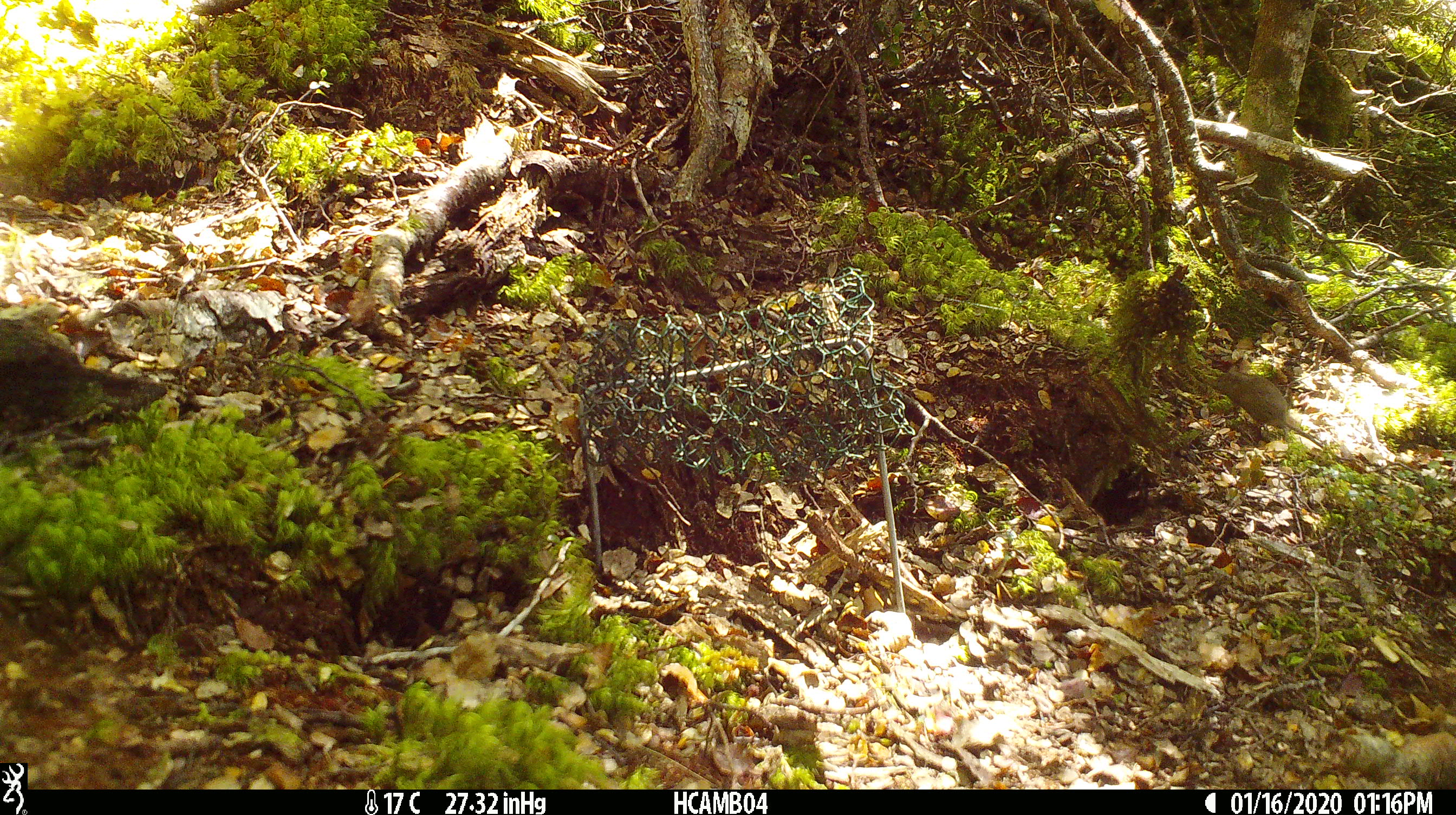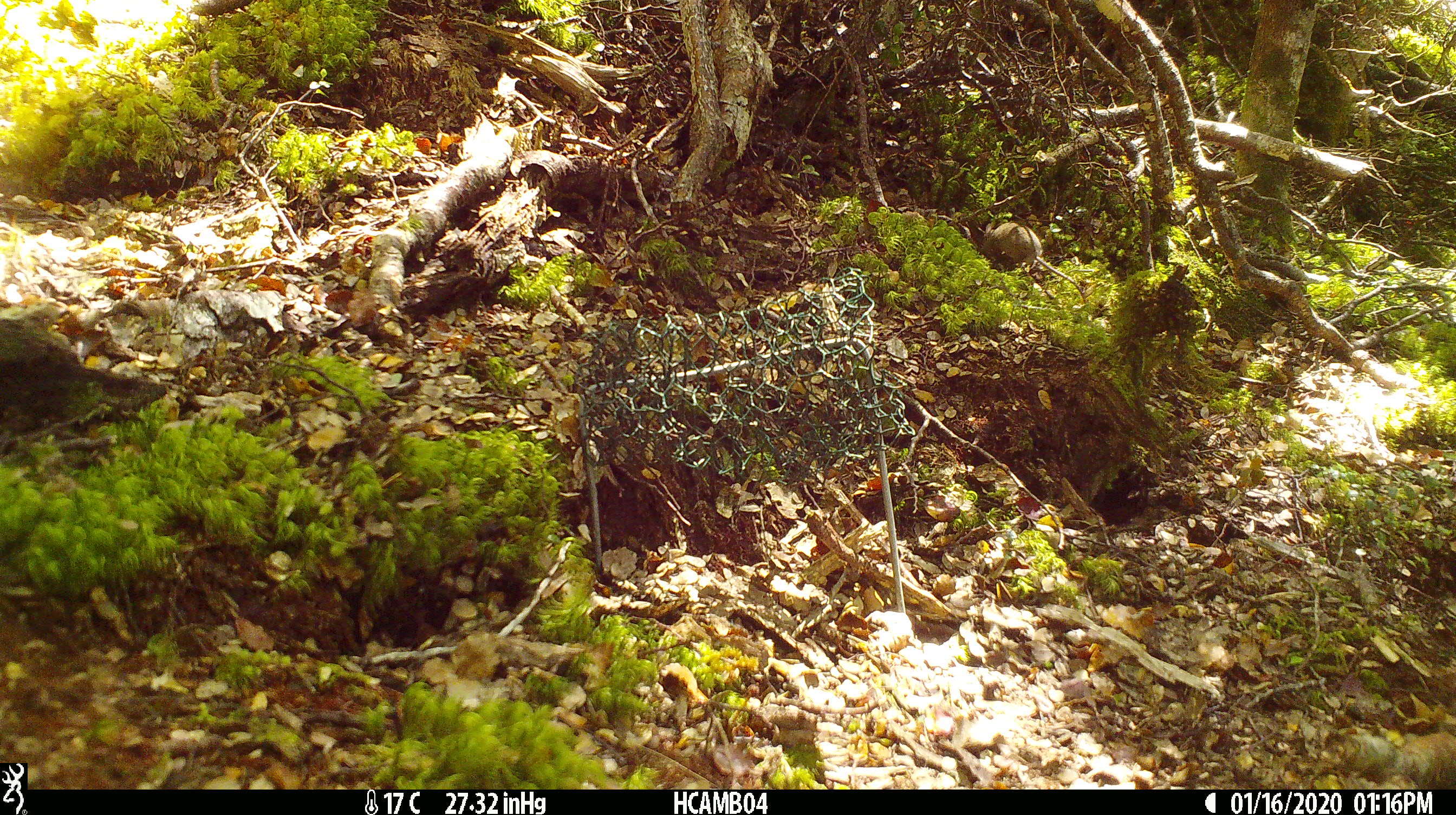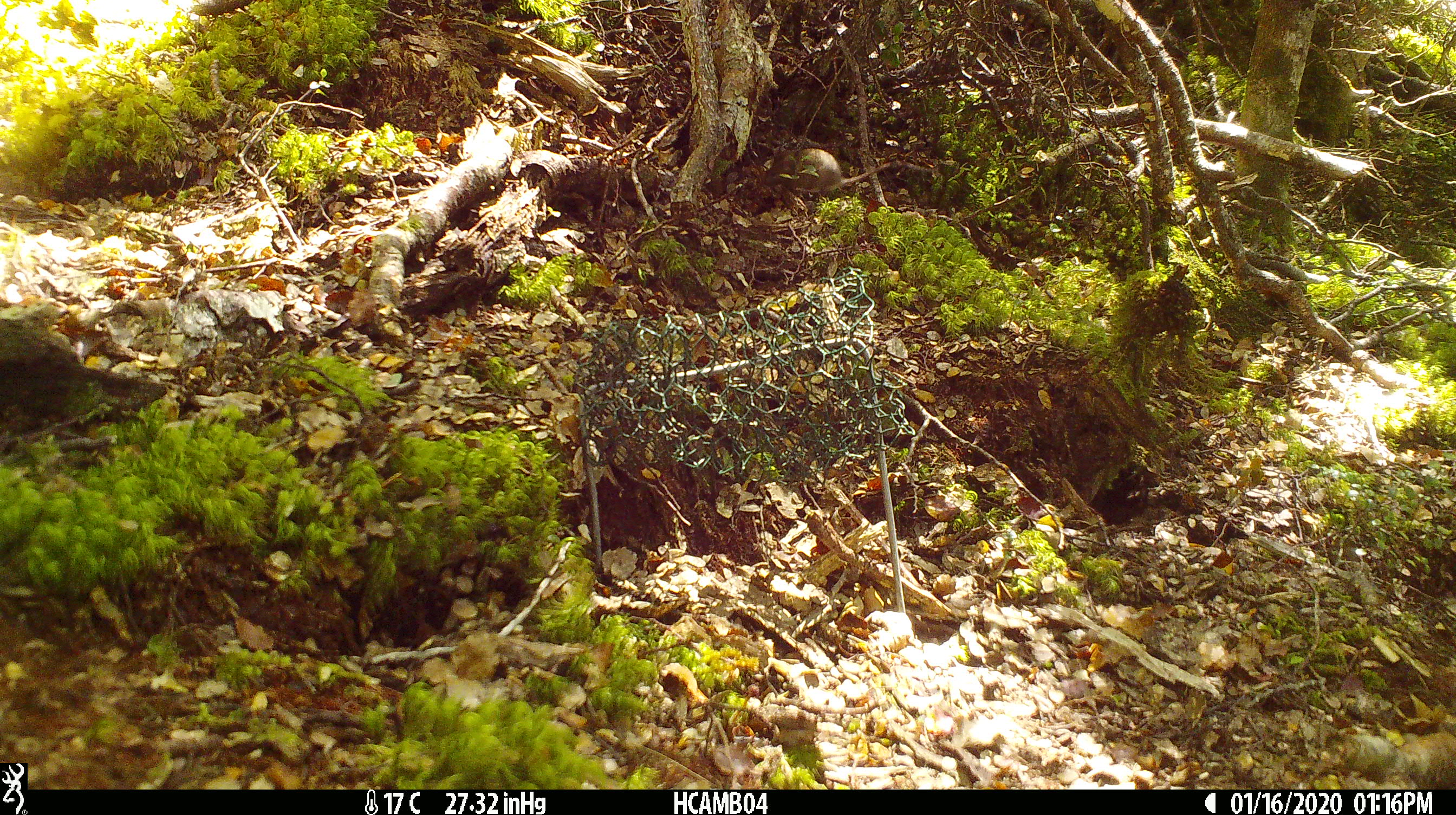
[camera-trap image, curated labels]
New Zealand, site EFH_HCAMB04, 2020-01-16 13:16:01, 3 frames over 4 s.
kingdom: Animalia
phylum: Chordata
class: Mammalia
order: Rodentia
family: Muridae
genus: Mus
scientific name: Mus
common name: mouse